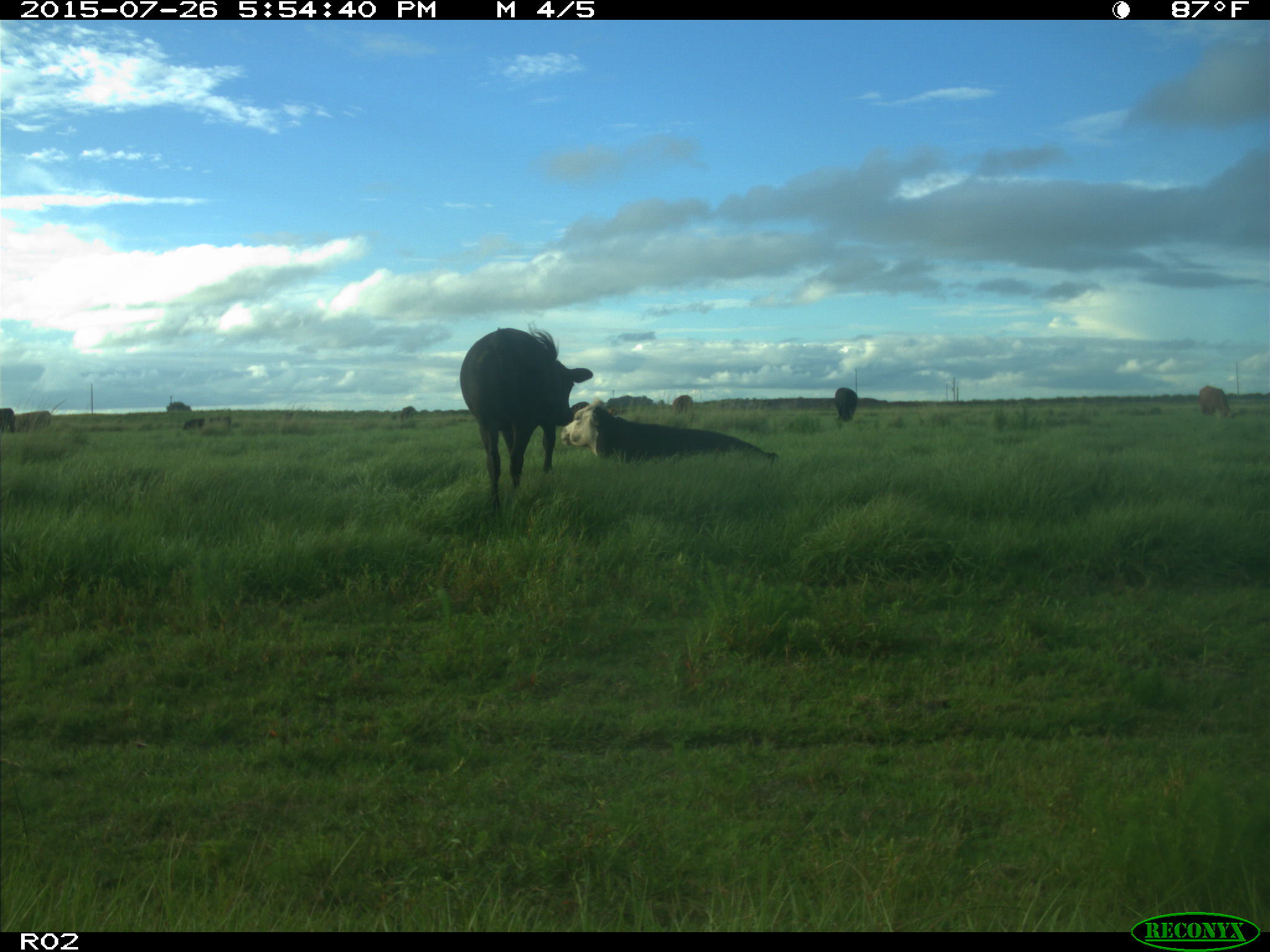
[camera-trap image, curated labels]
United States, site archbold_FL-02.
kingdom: Animalia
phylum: Chordata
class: Mammalia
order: Artiodactyla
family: Bovidae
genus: Bos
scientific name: Bos taurus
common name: domestic cow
Bos taurus (domestic cow).